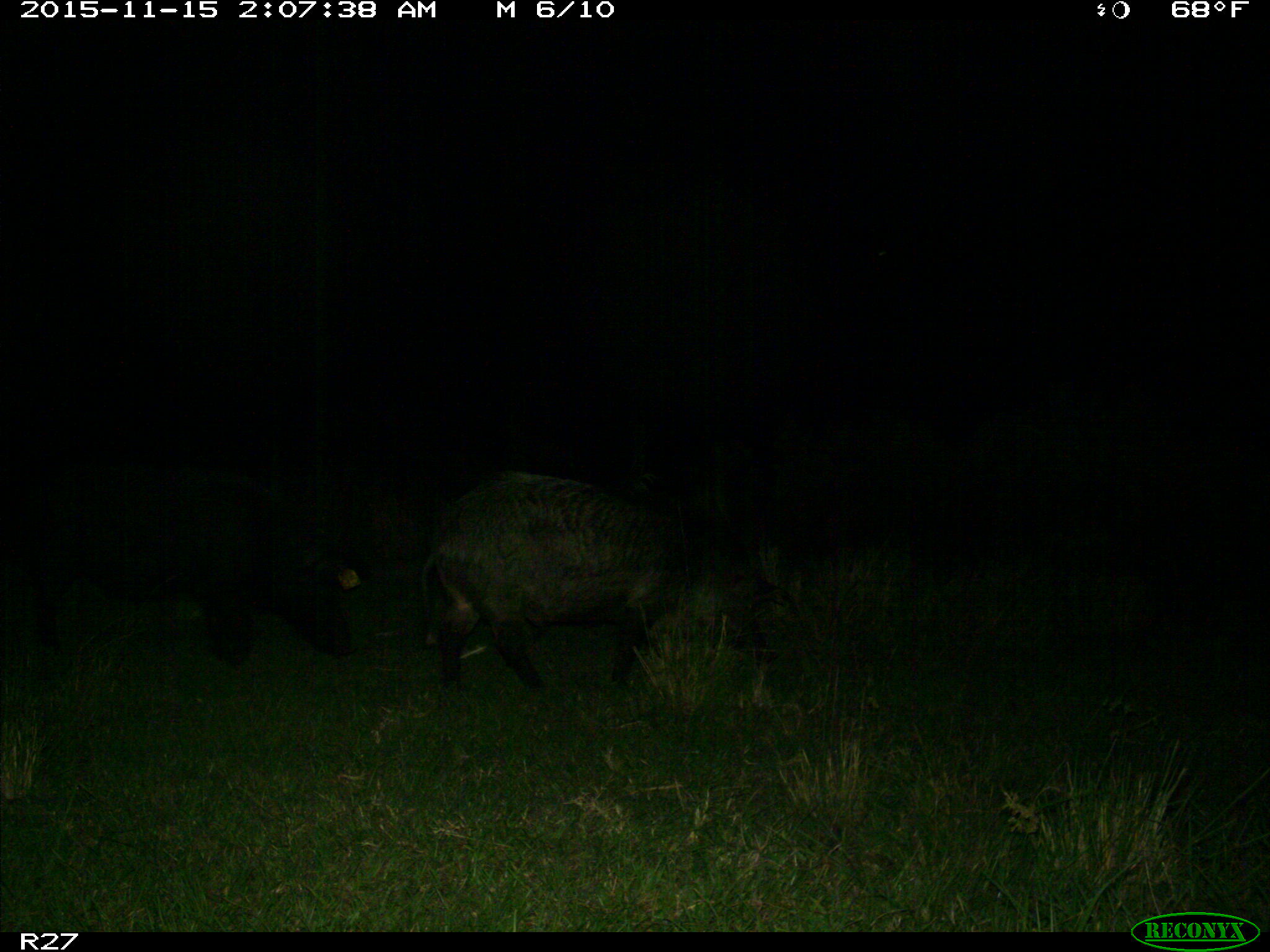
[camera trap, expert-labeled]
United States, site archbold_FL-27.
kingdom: Animalia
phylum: Chordata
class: Mammalia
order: Artiodactyla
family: Suidae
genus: Sus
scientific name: Sus scrofa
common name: wild boar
Sus scrofa (wild boar).